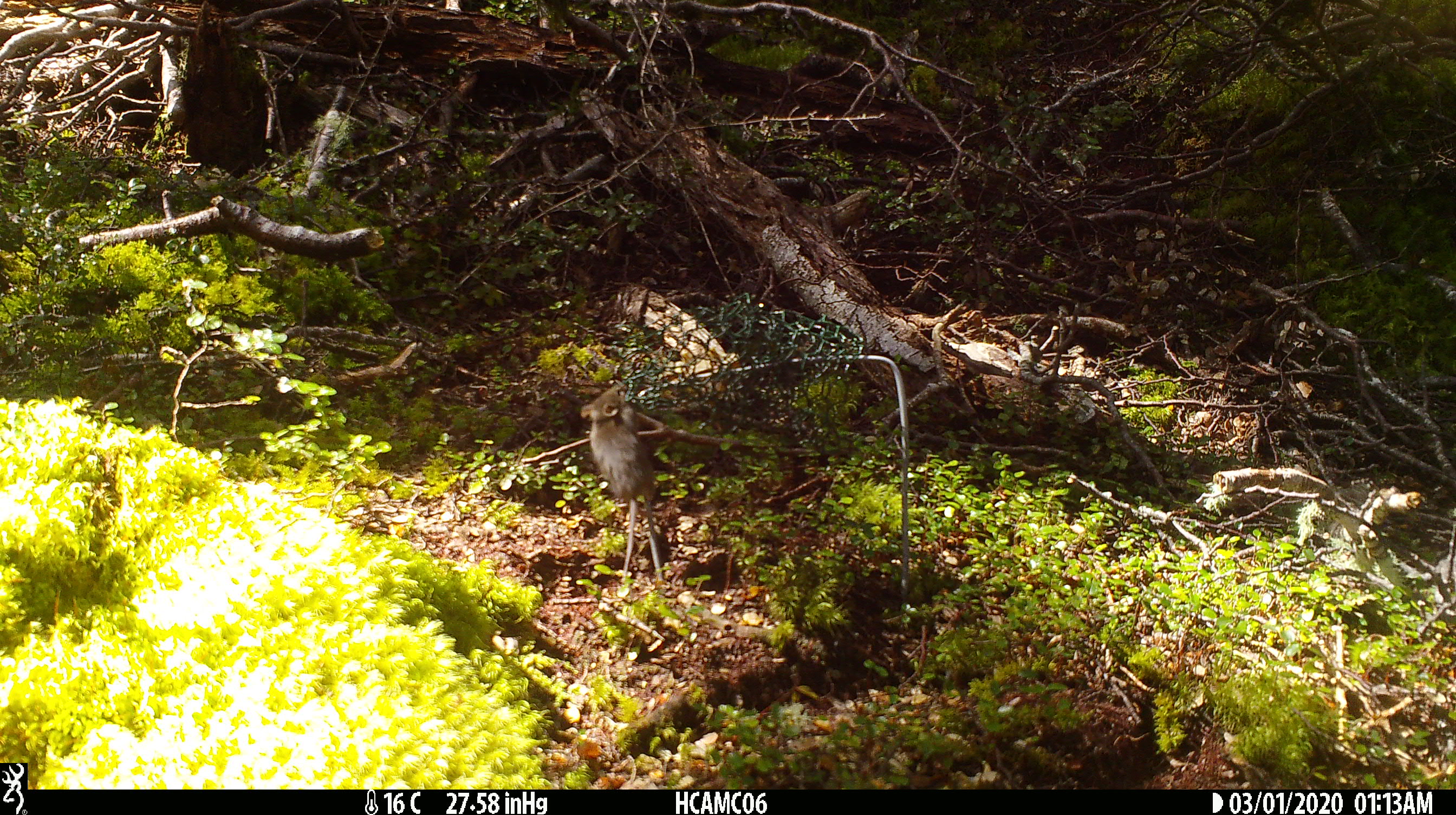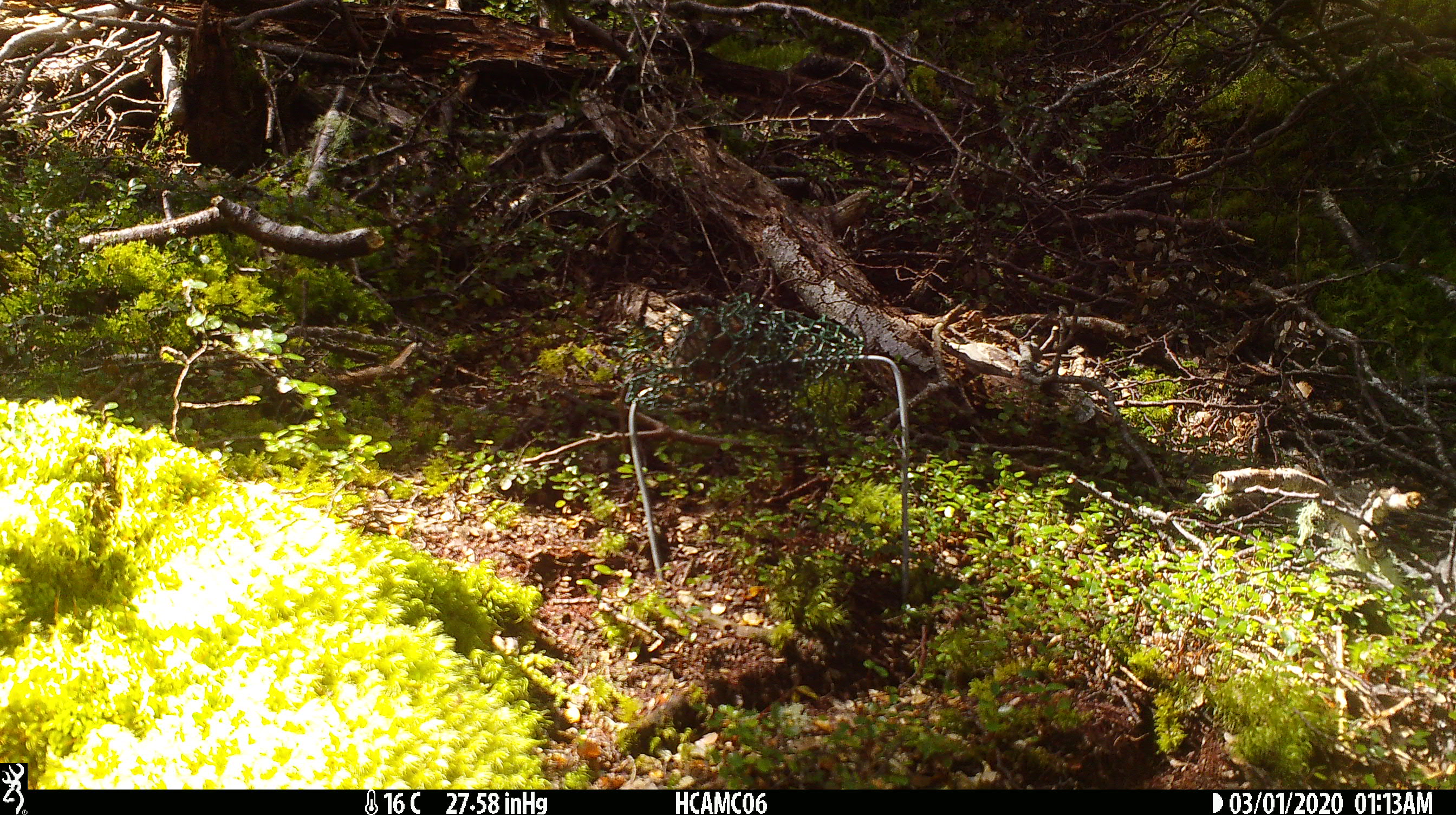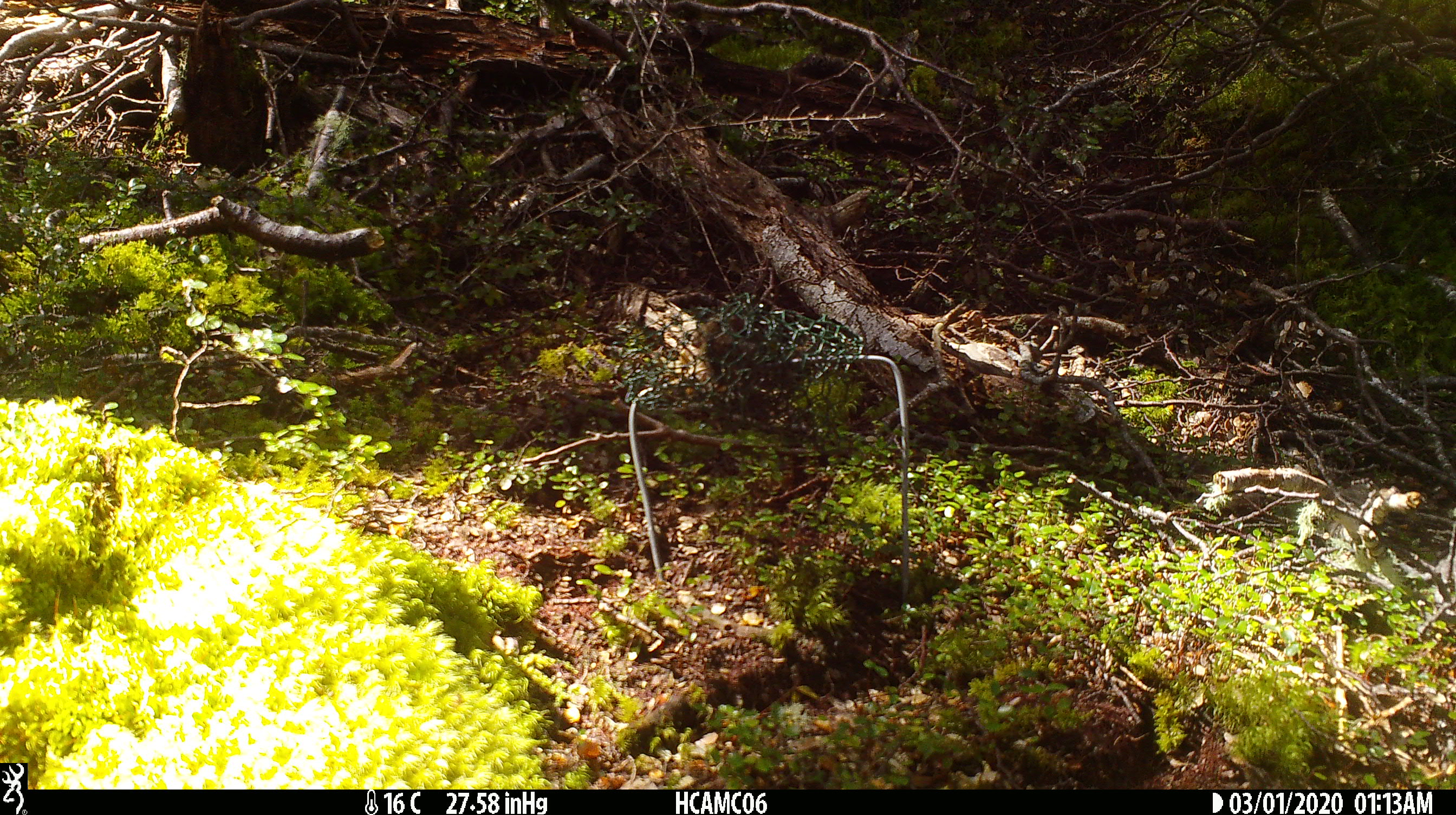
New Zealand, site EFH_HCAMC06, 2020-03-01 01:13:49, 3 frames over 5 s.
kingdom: Animalia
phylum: Chordata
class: Mammalia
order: Rodentia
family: Muridae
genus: Mus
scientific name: Mus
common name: mouse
Mouse (Mus).